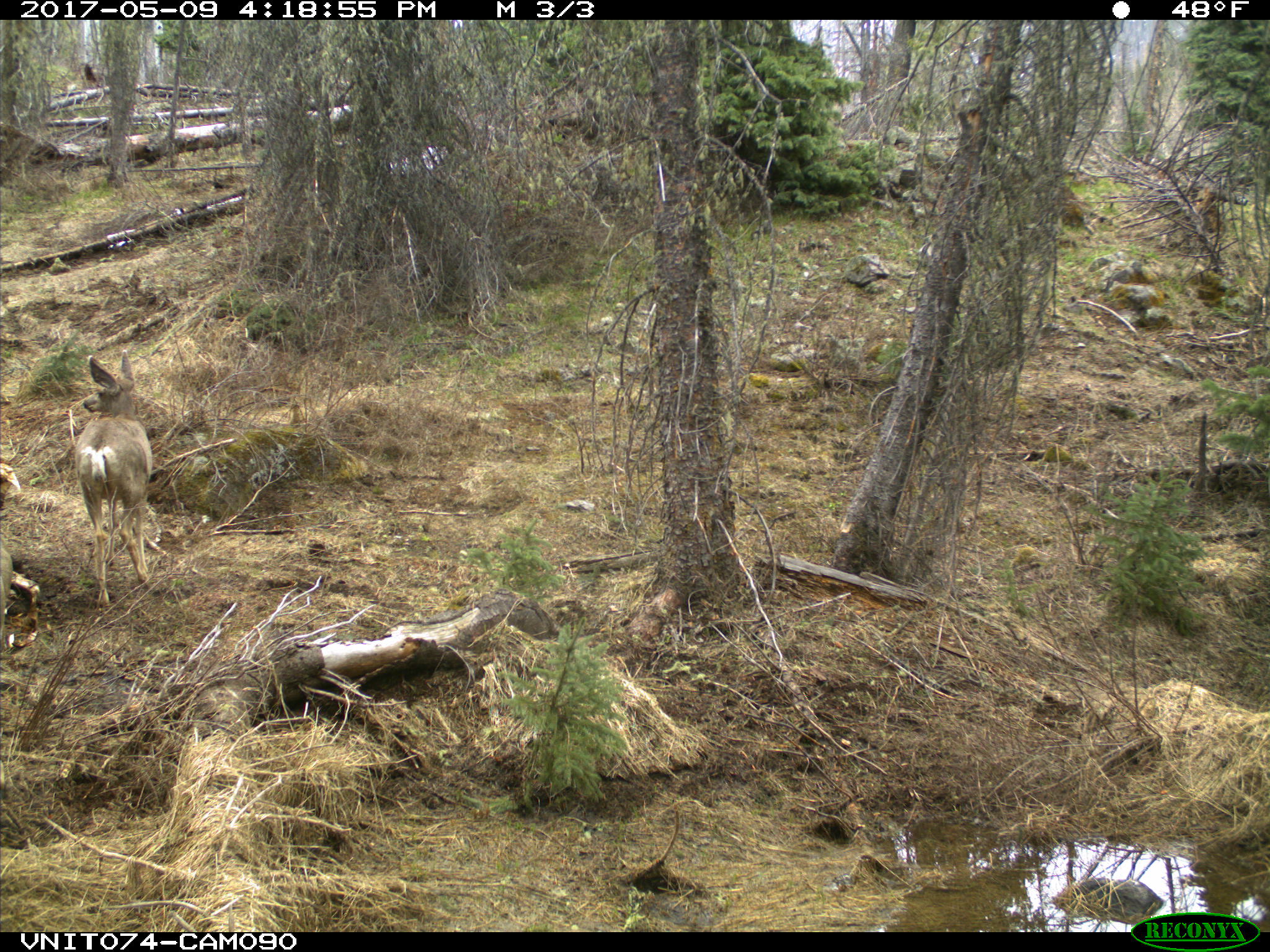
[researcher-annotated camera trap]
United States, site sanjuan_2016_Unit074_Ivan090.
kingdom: Animalia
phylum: Chordata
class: Mammalia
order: Artiodactyla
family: Cervidae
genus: Odocoileus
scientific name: Odocoileus hemionus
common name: mule deer